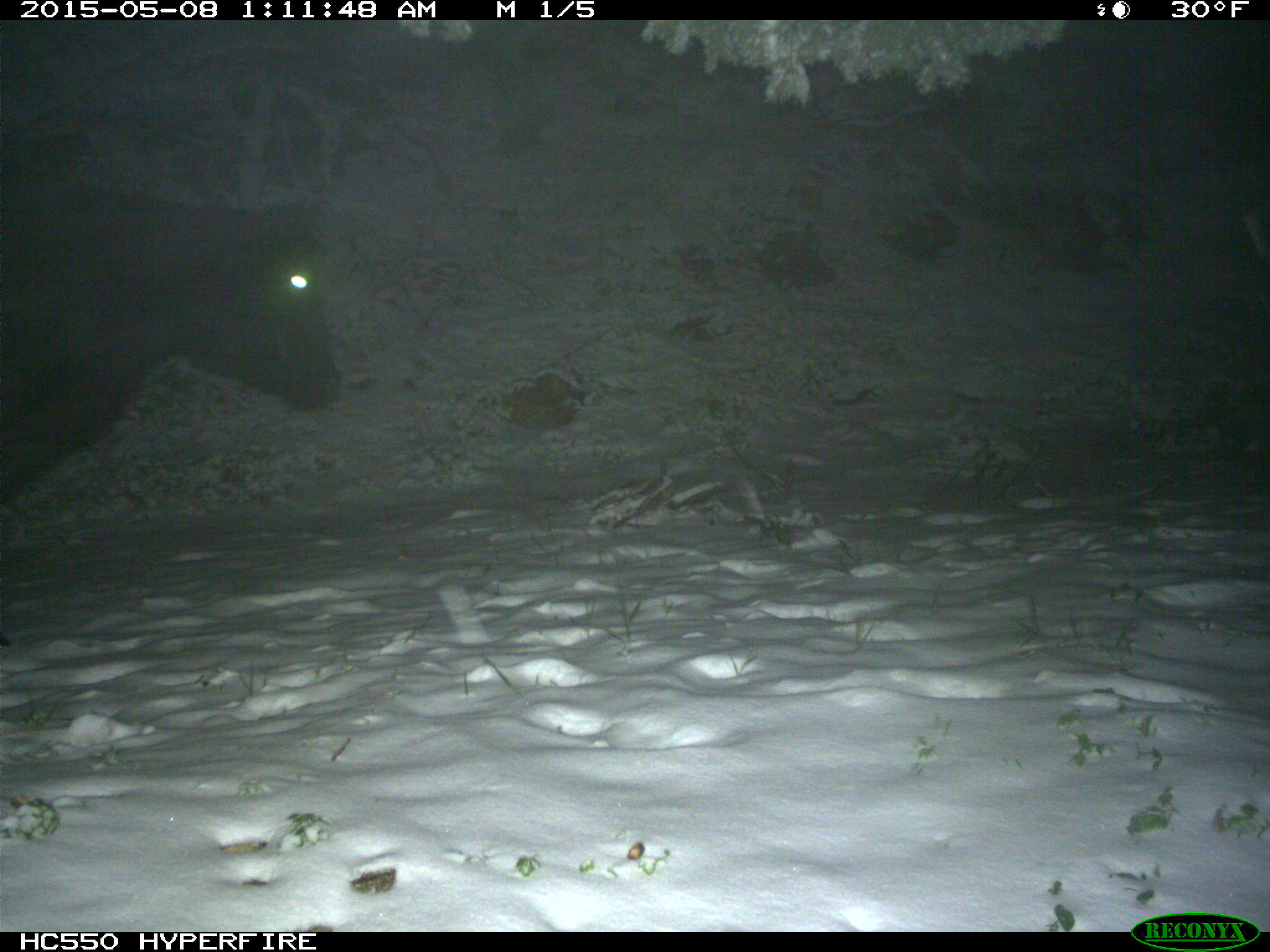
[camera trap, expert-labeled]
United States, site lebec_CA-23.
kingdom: Animalia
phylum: Chordata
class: Mammalia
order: Artiodactyla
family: Bovidae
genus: Bos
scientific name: Bos taurus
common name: domestic cow